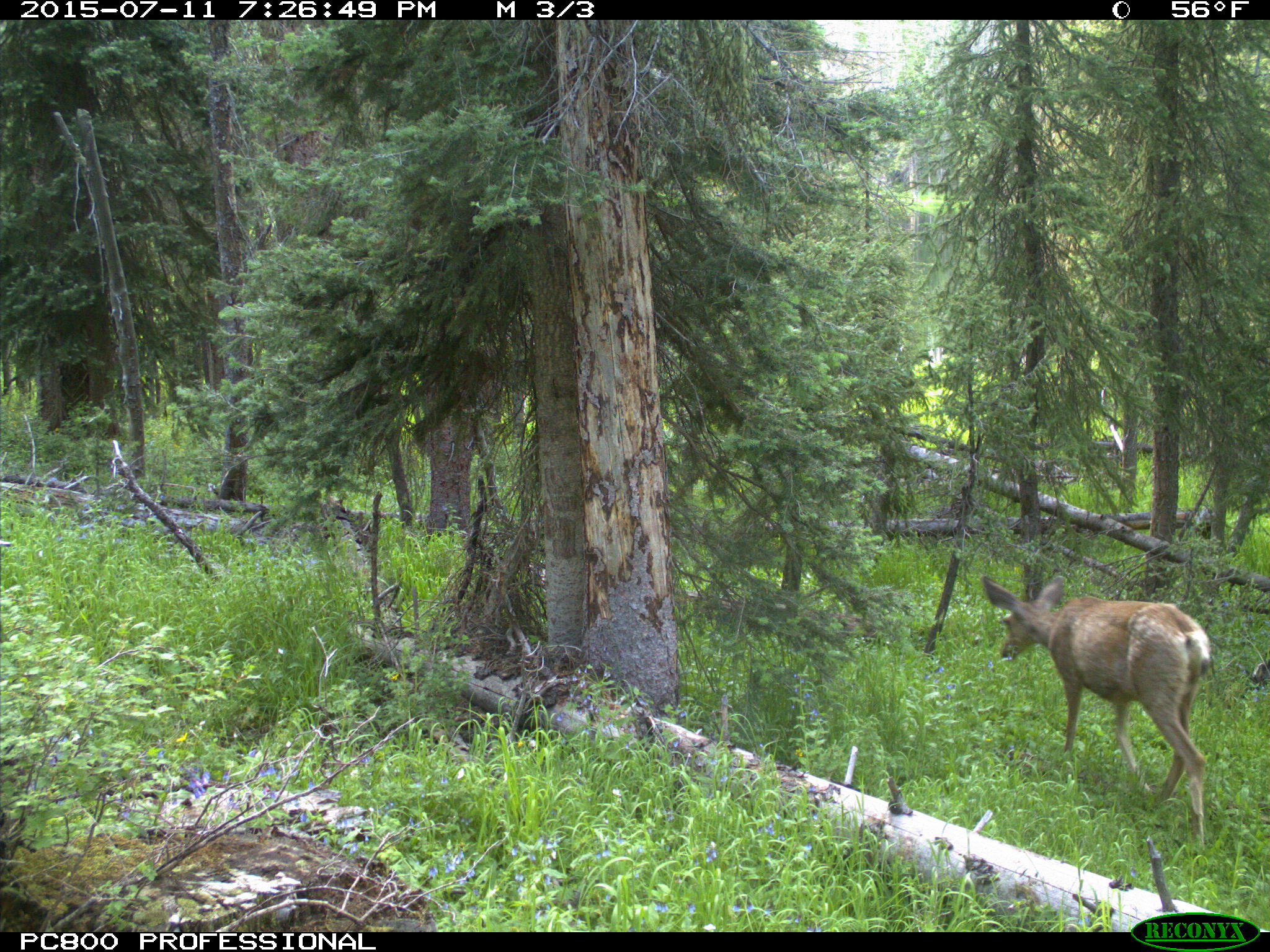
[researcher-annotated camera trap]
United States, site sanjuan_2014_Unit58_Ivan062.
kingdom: Animalia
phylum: Chordata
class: Mammalia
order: Artiodactyla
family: Cervidae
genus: Odocoileus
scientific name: Odocoileus hemionus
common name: mule deer